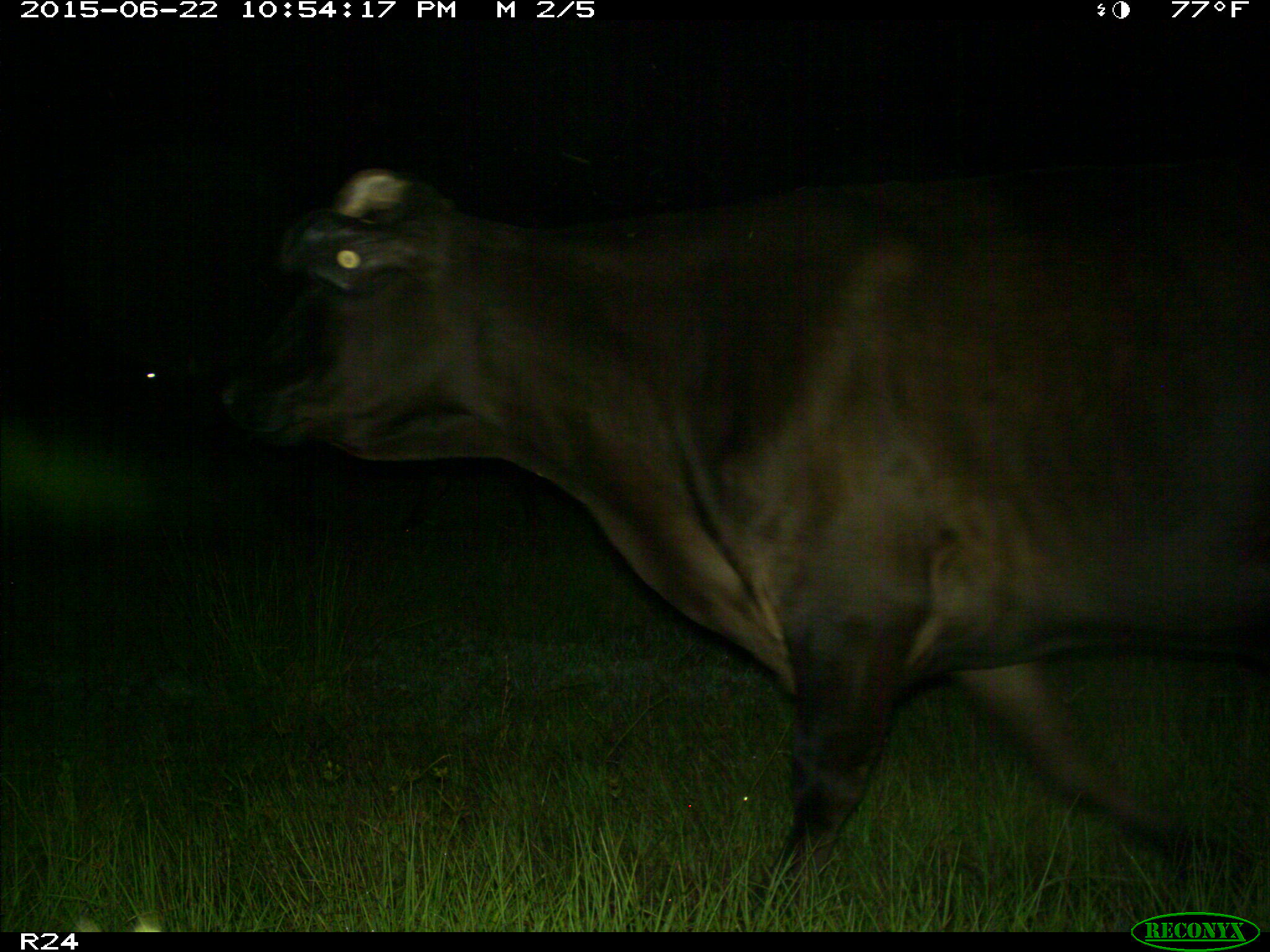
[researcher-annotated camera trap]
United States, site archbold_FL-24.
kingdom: Animalia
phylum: Chordata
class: Mammalia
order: Artiodactyla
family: Bovidae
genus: Bos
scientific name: Bos taurus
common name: domestic cow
Bos taurus (domestic cow).